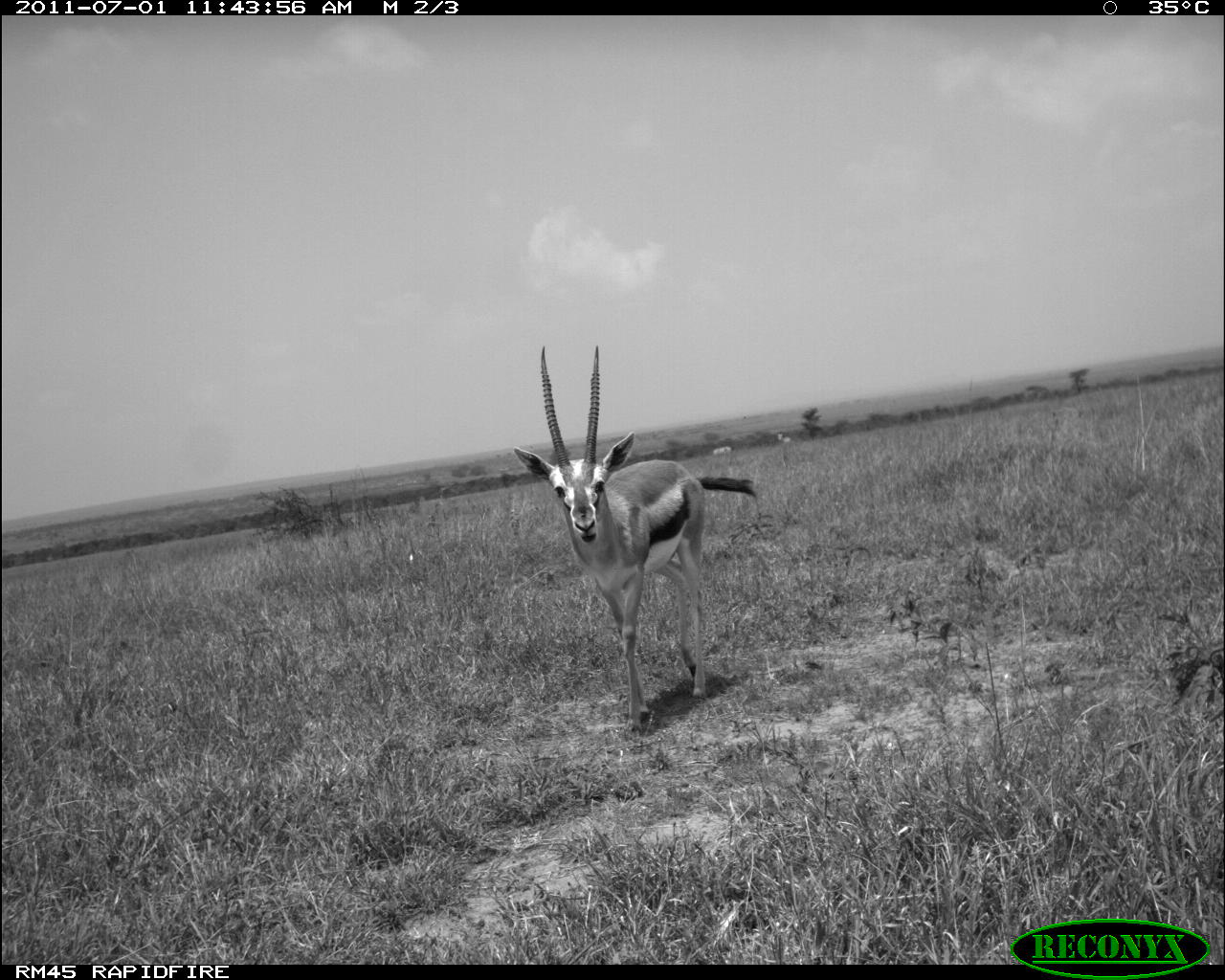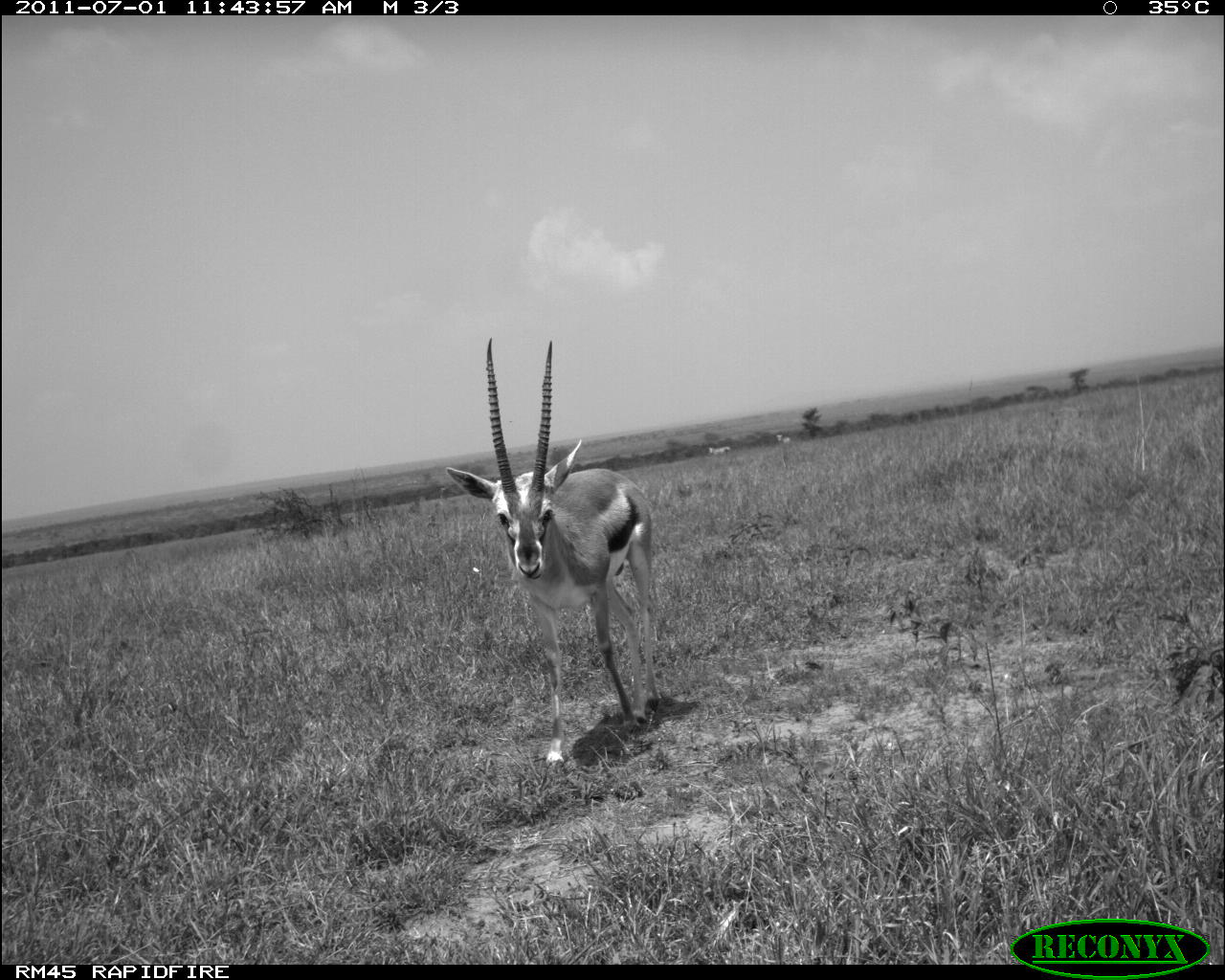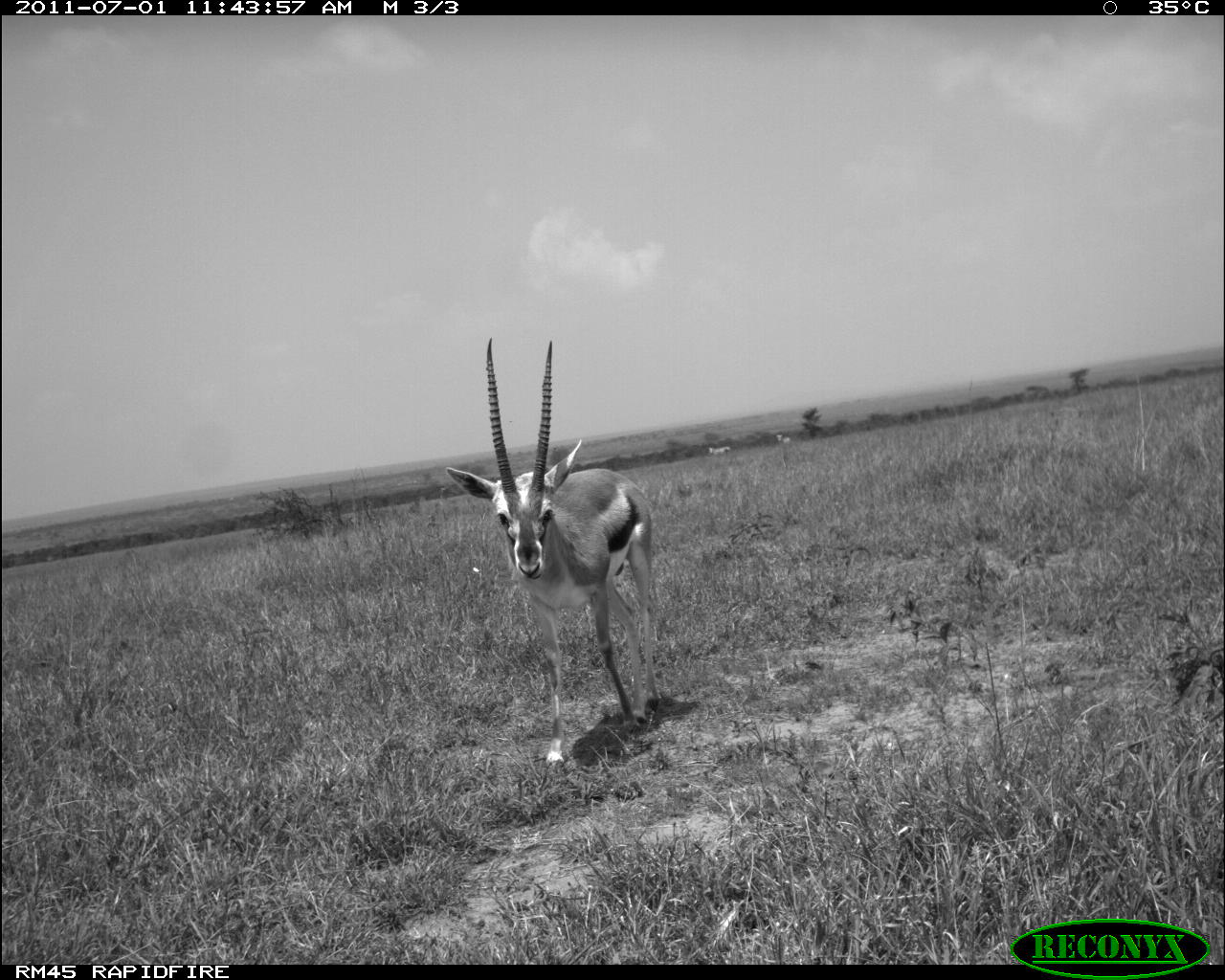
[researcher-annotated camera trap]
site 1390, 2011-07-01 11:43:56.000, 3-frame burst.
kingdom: Animalia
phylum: Chordata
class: Mammalia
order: Perissodactyla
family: Equidae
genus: Equus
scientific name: Equus quagga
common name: plains zebra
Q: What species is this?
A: Equus quagga (plains zebra).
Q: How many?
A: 2.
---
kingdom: Animalia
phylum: Chordata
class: Mammalia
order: Artiodactyla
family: Bovidae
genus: Eudorcas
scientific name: Eudorcas thomsonii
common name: thomson's gazelle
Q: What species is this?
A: Eudorcas thomsonii (thomson's gazelle).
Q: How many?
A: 1.